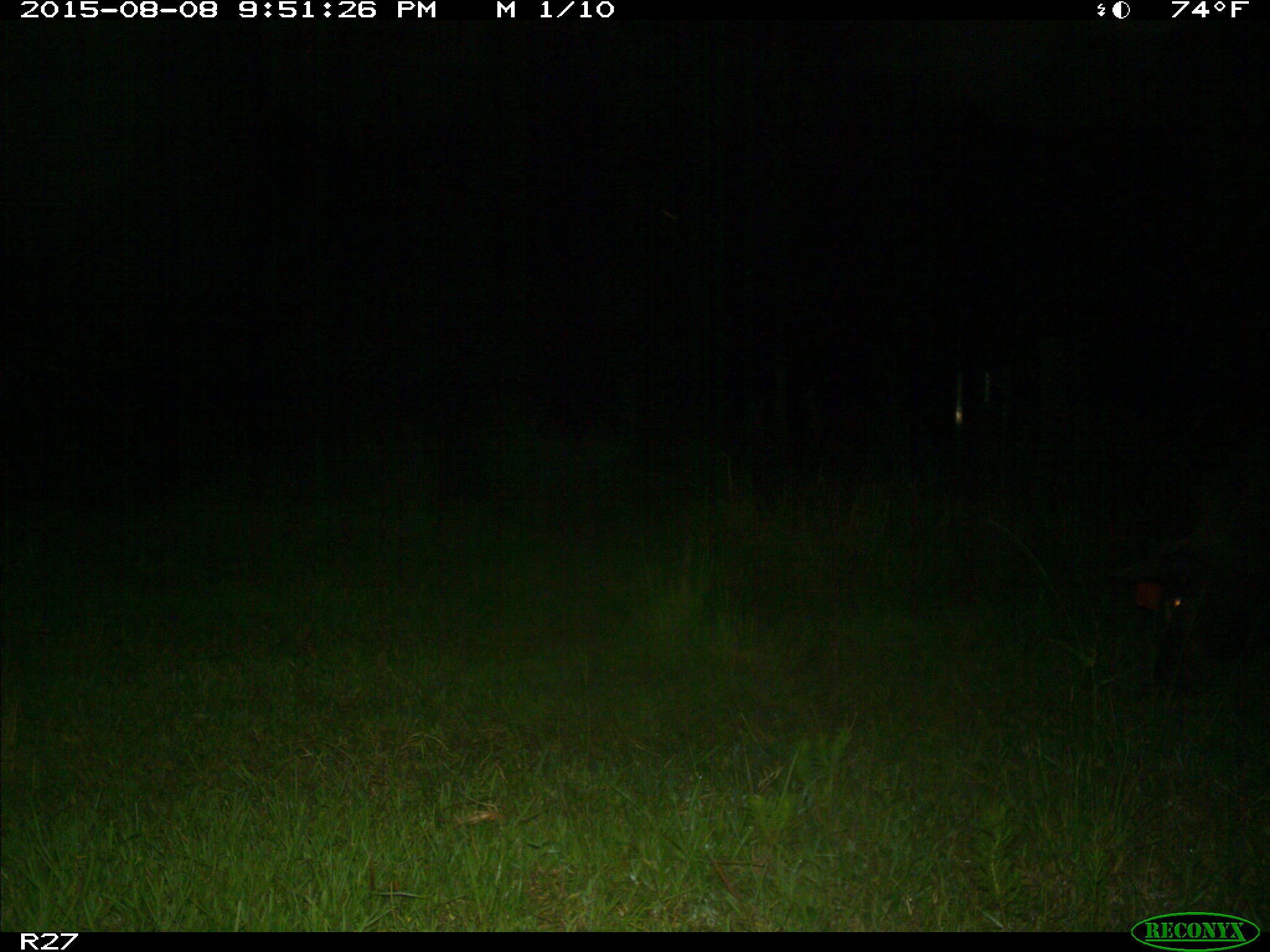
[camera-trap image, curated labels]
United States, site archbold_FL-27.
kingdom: Animalia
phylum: Chordata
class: Mammalia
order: Artiodactyla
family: Suidae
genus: Sus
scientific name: Sus scrofa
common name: wild boar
Sus scrofa (wild boar).